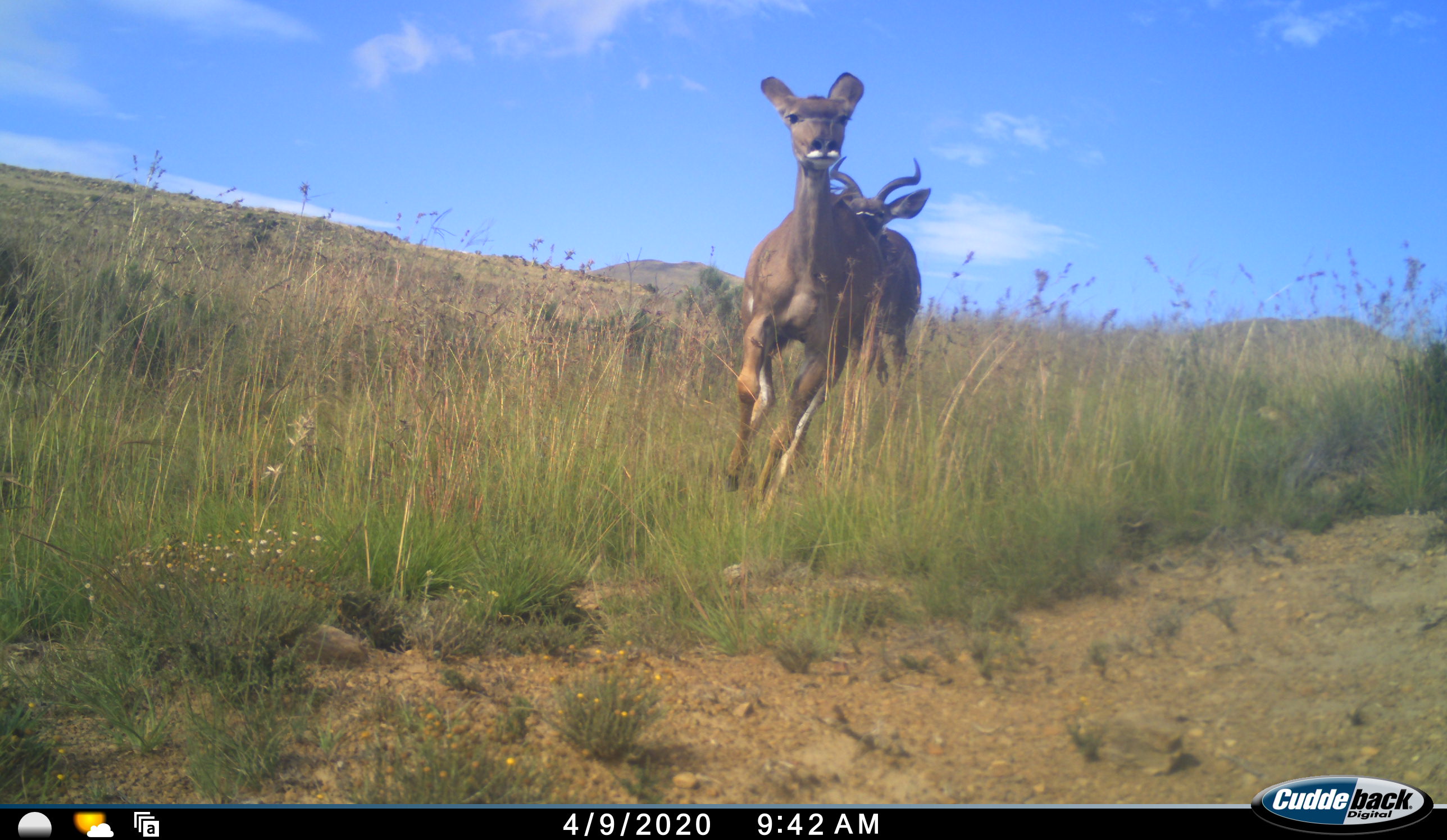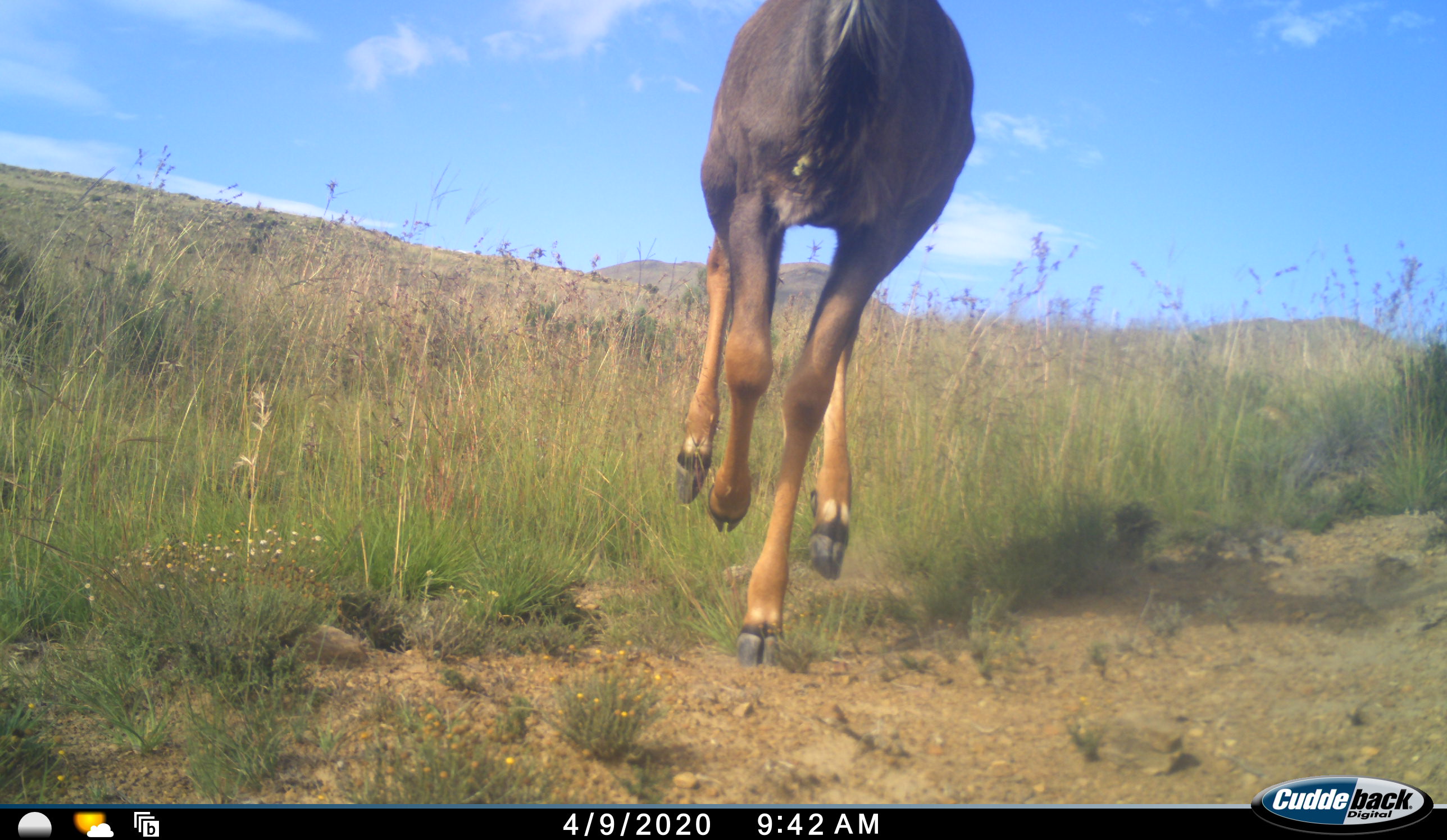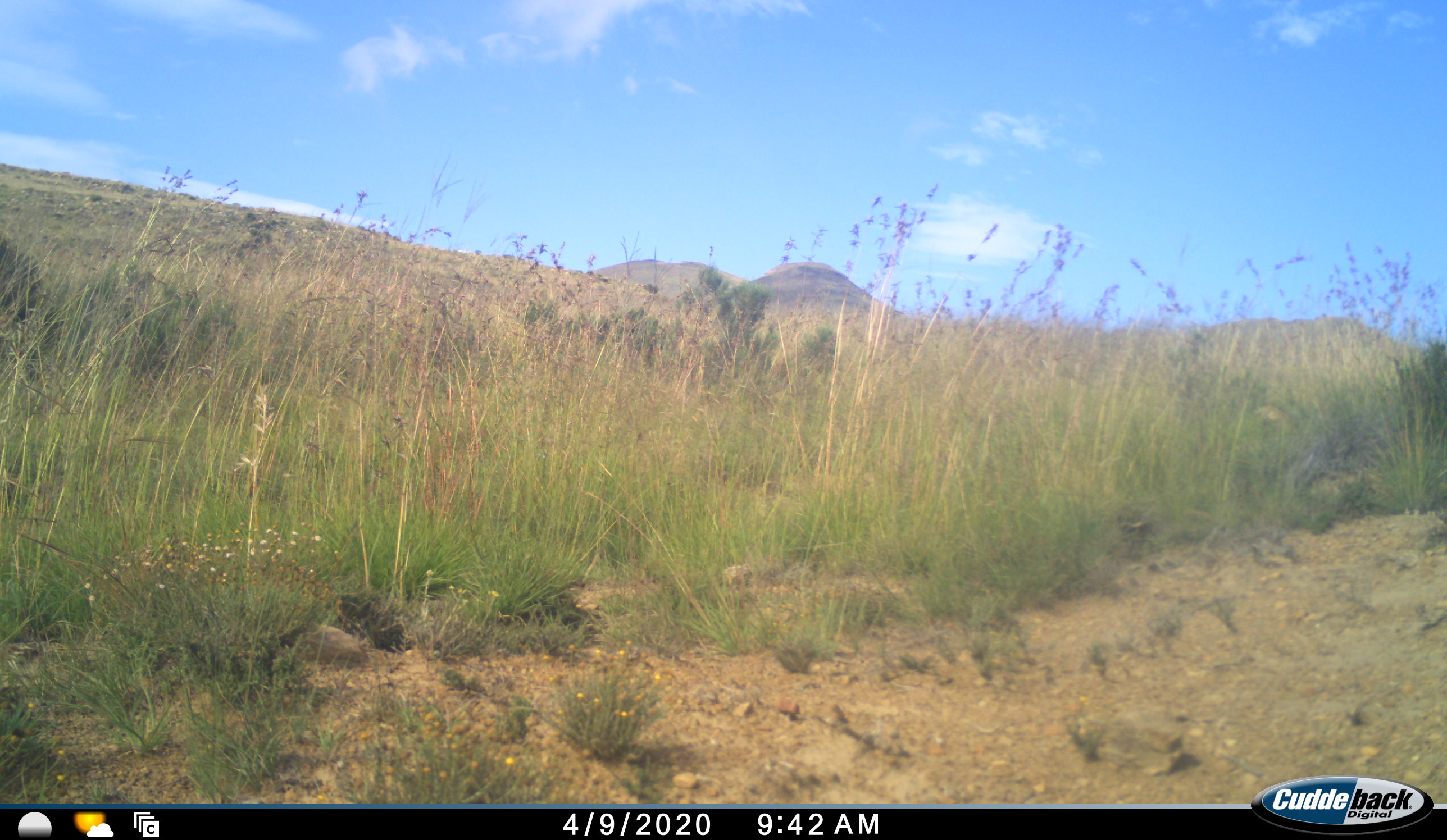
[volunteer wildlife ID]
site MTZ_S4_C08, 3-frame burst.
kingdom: Animalia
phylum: Chordata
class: Mammalia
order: Artiodactyla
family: Bovidae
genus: Tragelaphus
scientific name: Tragelaphus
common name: kudu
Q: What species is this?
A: Kudu (Tragelaphus).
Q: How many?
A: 2.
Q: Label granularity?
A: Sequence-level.